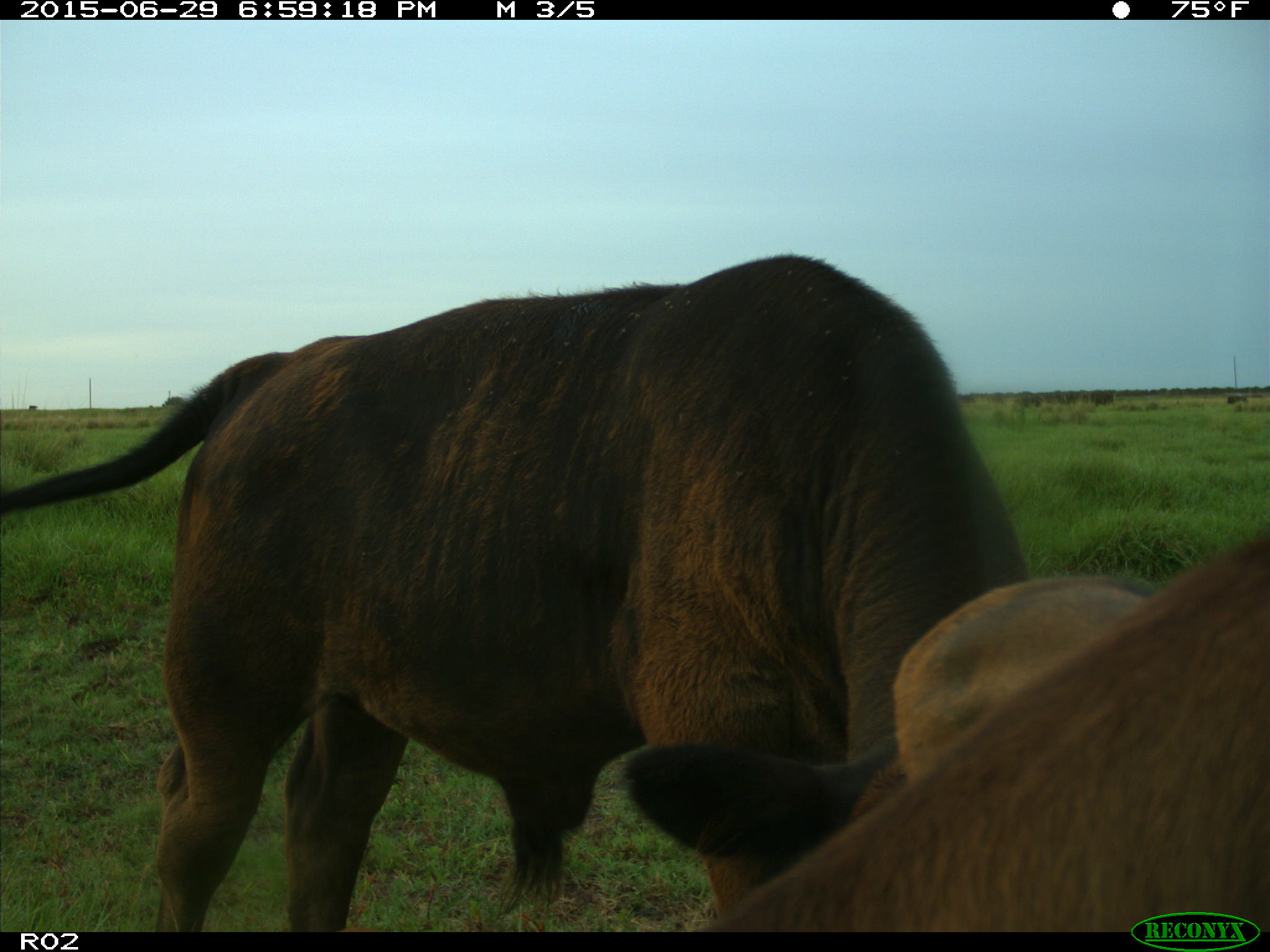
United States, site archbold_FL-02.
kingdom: Animalia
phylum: Chordata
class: Mammalia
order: Artiodactyla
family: Bovidae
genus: Bos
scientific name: Bos taurus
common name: domestic cow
Bos taurus (domestic cow).